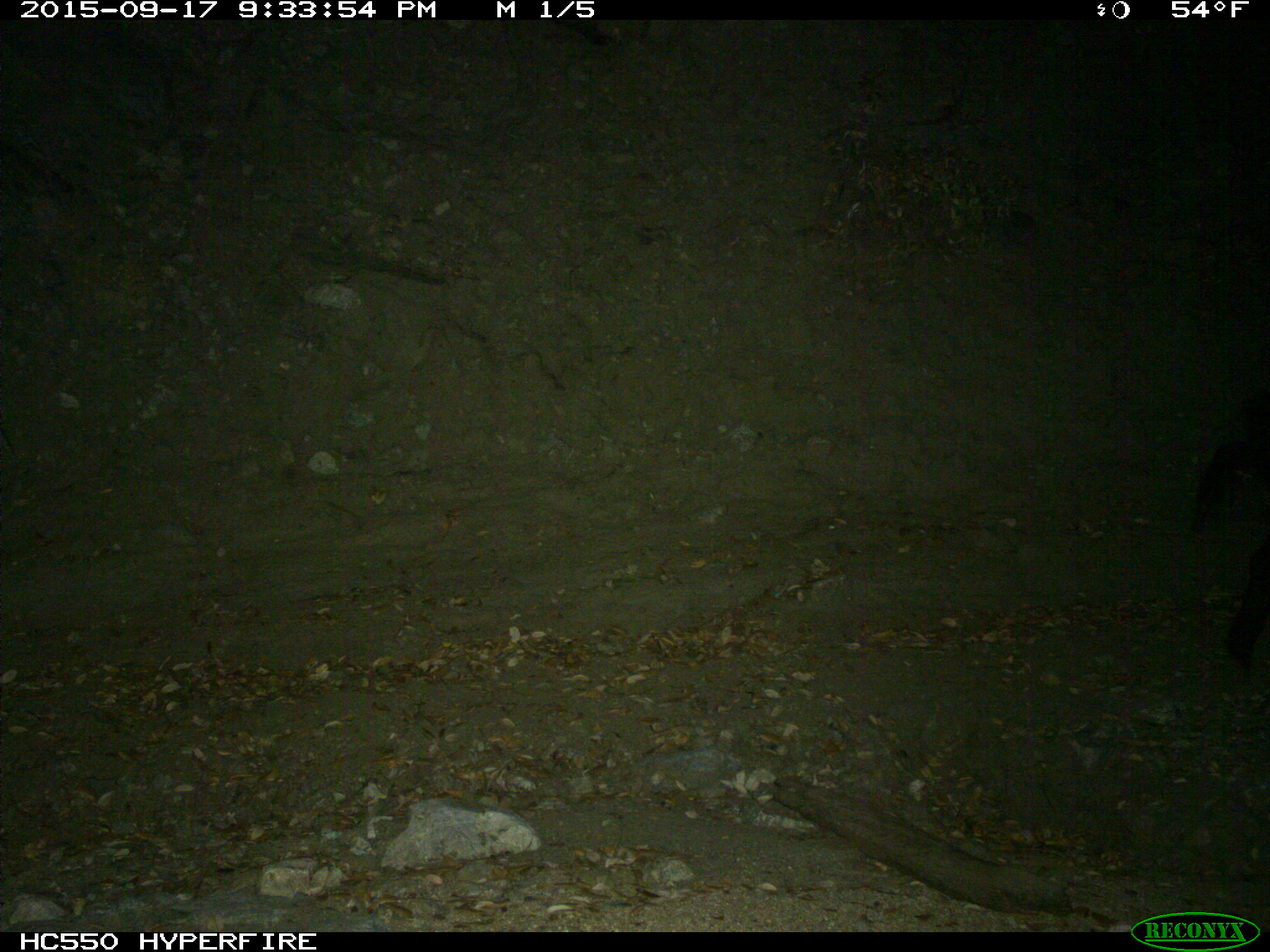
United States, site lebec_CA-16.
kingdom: Animalia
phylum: Chordata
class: Mammalia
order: Artiodactyla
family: Suidae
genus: Sus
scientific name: Sus scrofa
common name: wild boar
Sus scrofa (wild boar).